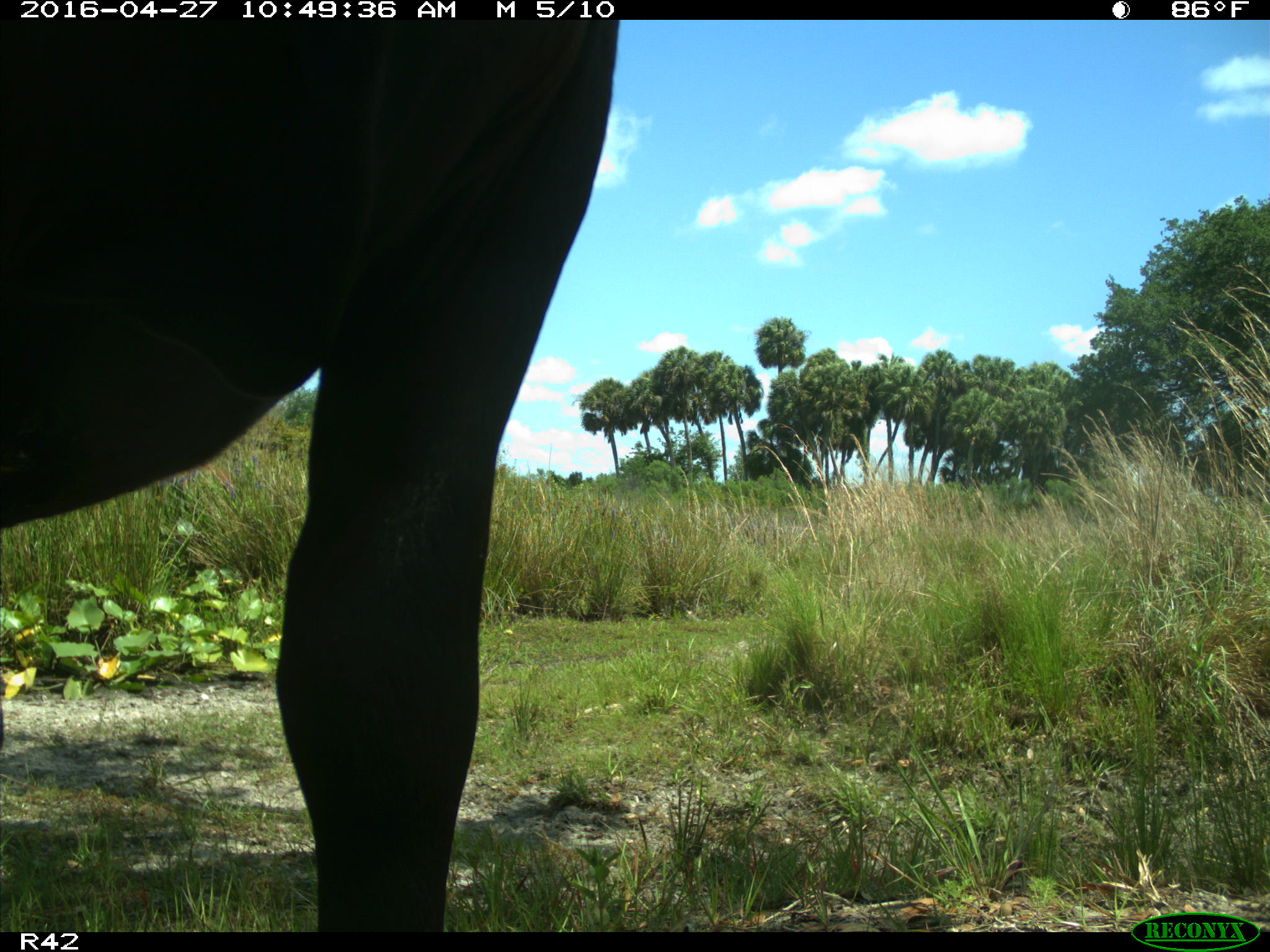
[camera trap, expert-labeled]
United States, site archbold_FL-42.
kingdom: Animalia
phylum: Chordata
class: Mammalia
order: Artiodactyla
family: Bovidae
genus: Bos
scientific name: Bos taurus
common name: domestic cow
Bos taurus (domestic cow).